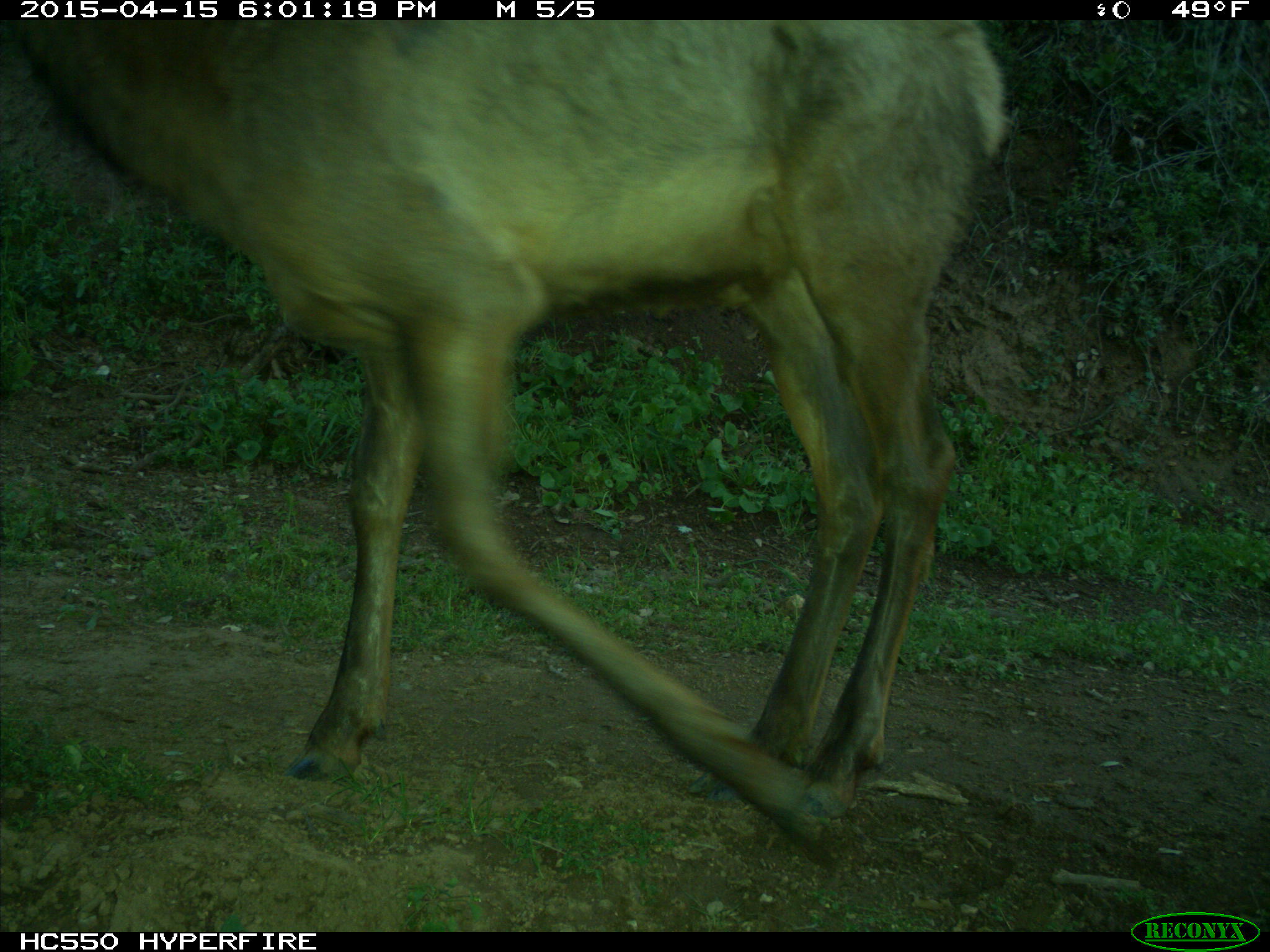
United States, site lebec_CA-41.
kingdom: Animalia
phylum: Chordata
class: Mammalia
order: Artiodactyla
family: Cervidae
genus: Cervus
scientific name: Cervus canadensis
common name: elk